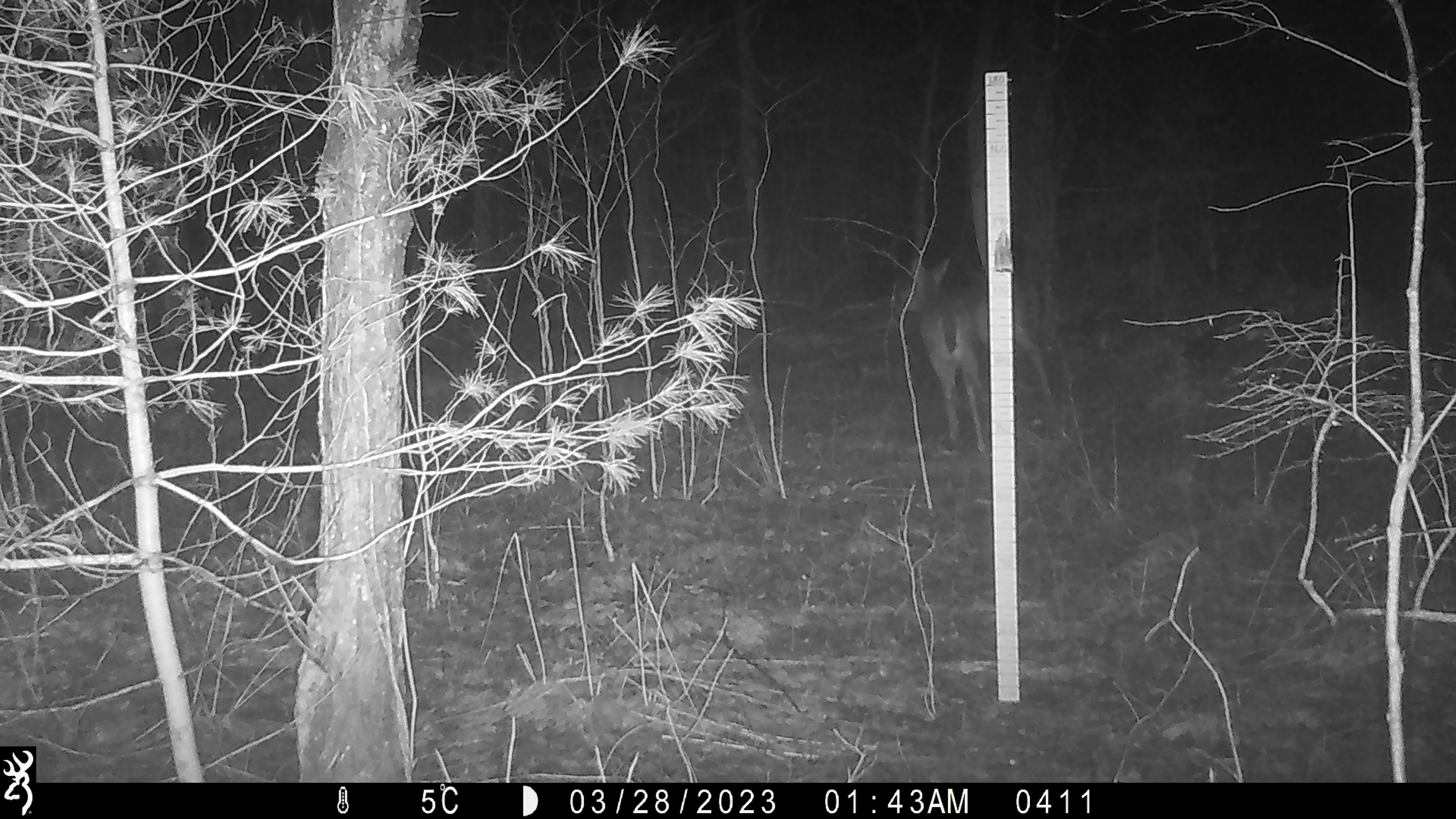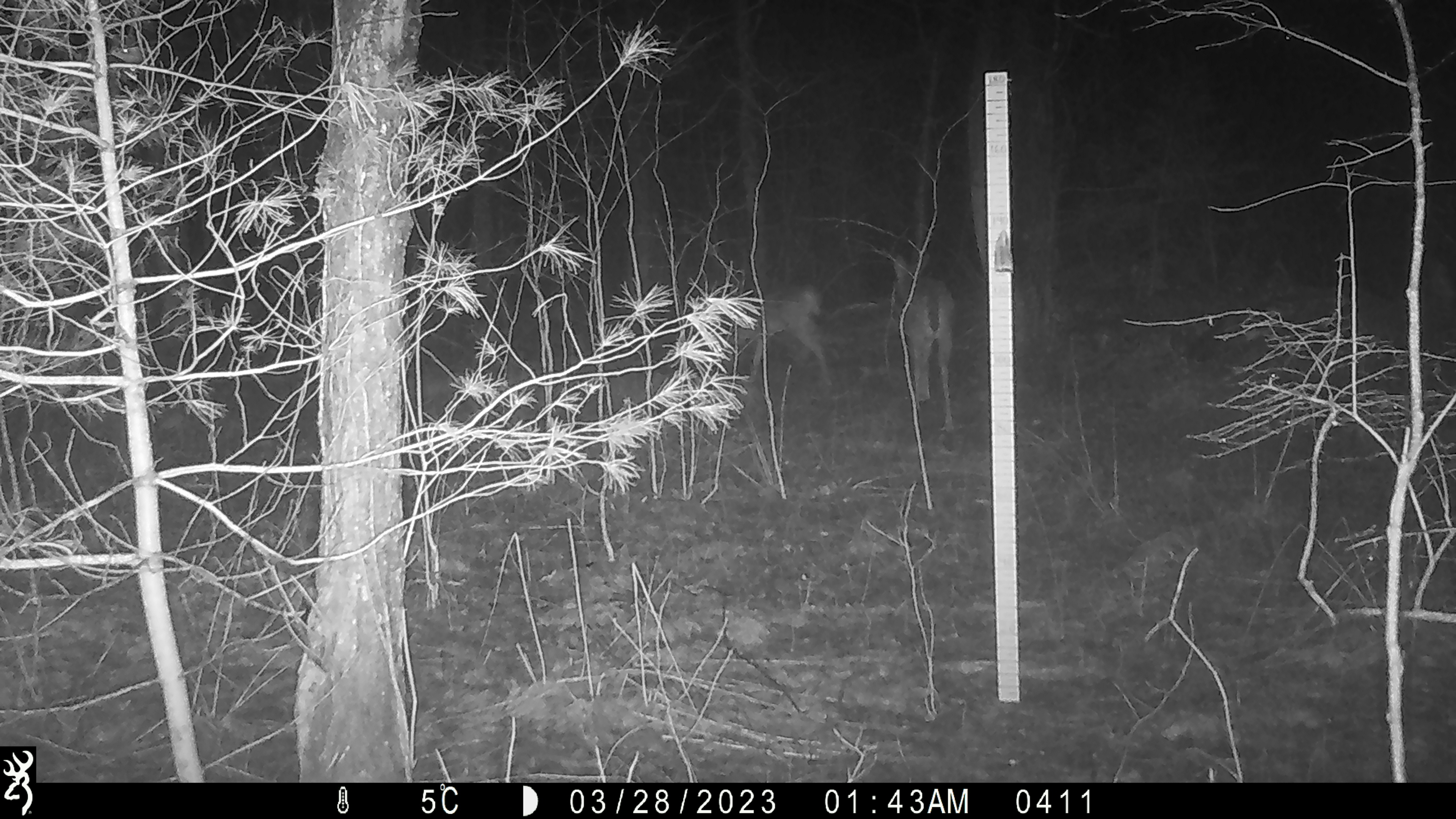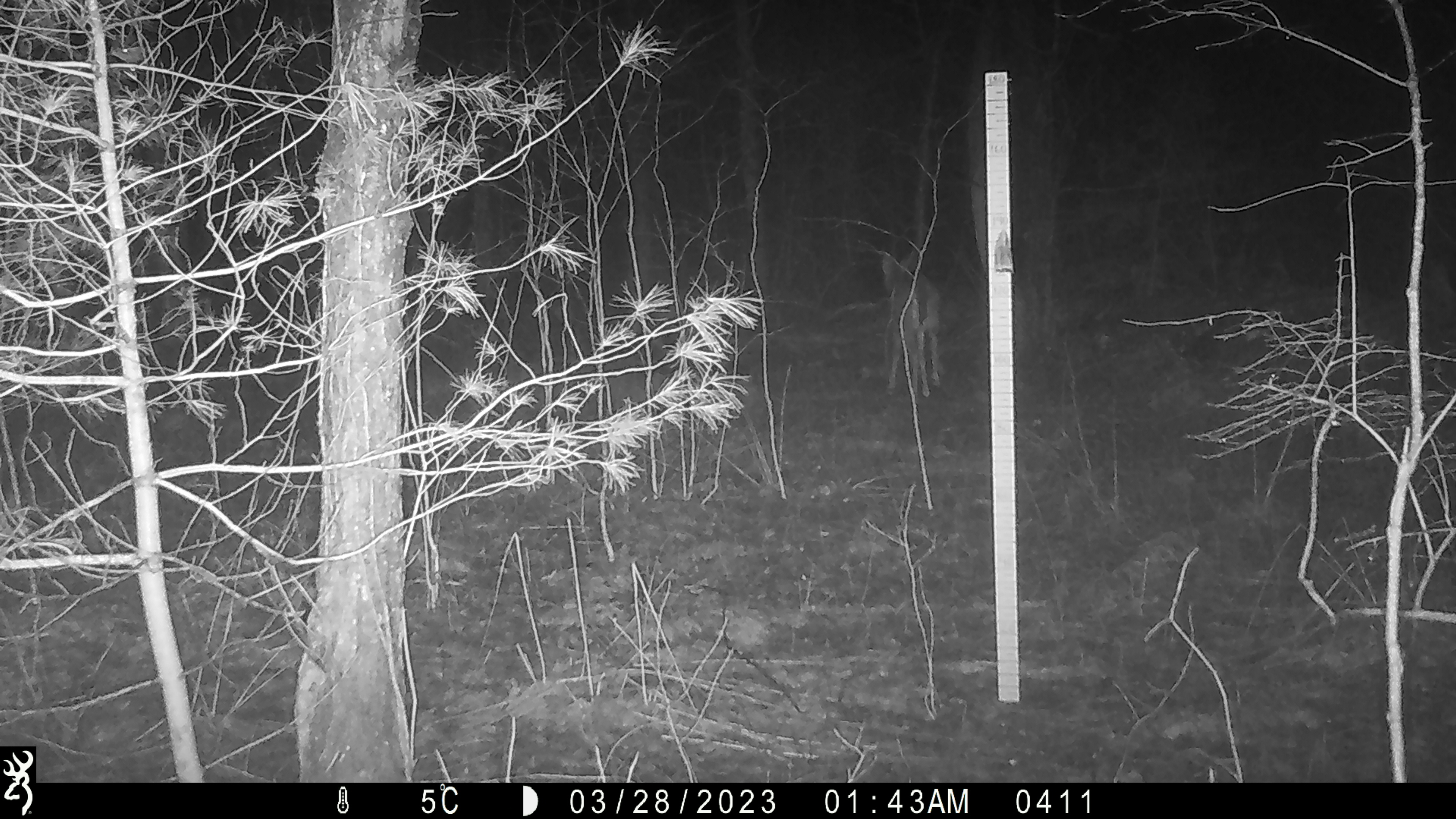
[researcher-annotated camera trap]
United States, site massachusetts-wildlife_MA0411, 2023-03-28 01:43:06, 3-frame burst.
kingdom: Animalia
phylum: Chordata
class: Mammalia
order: Artiodactyla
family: Cervidae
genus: Odocoileus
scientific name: Odocoileus virginianus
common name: white-tailed deer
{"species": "white-tailed deer (Odocoileus virginianus)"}